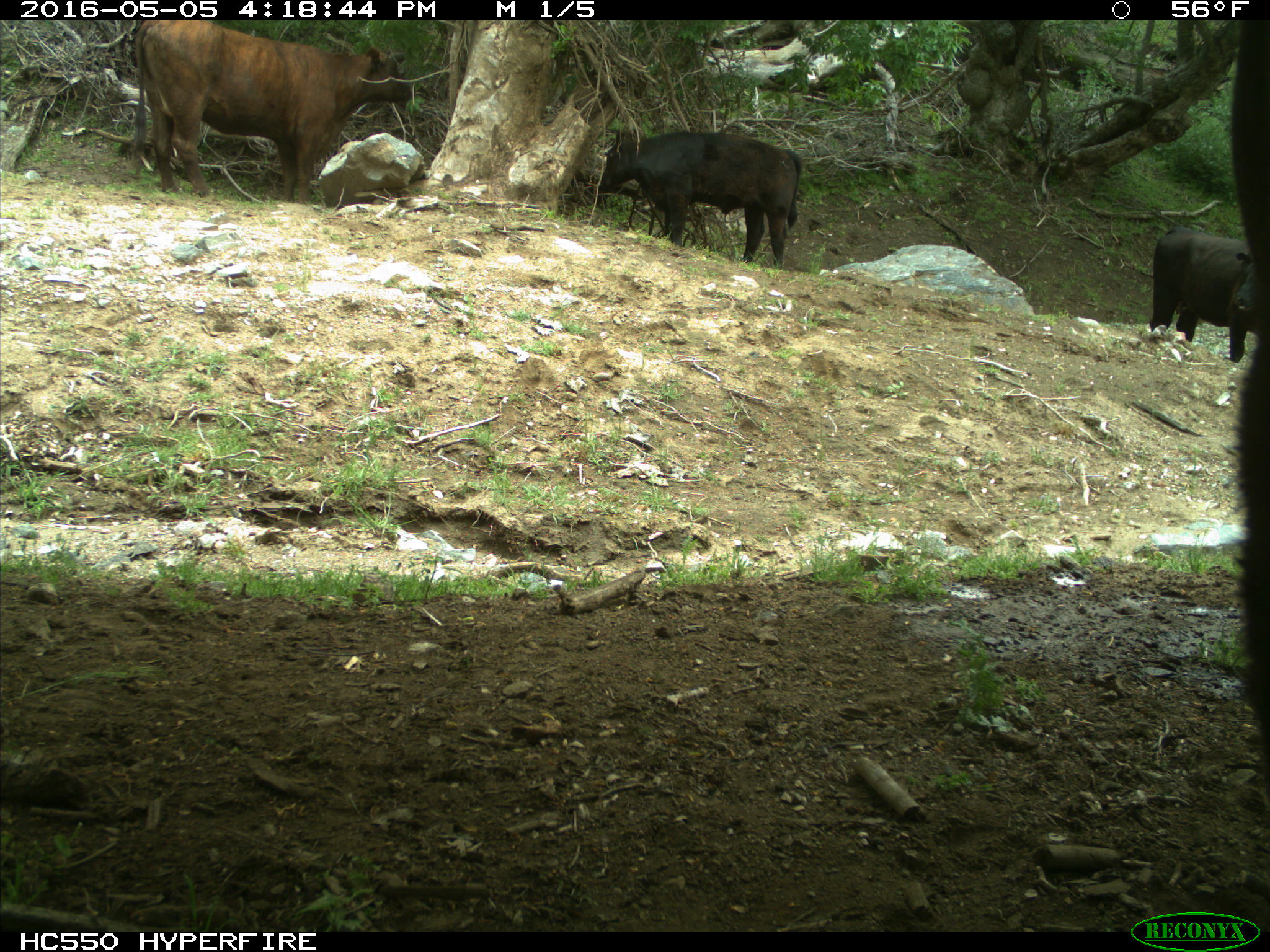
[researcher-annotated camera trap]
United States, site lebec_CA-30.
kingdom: Animalia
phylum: Chordata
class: Mammalia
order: Artiodactyla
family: Bovidae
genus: Bos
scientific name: Bos taurus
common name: domestic cow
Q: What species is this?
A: Bos taurus (domestic cow).